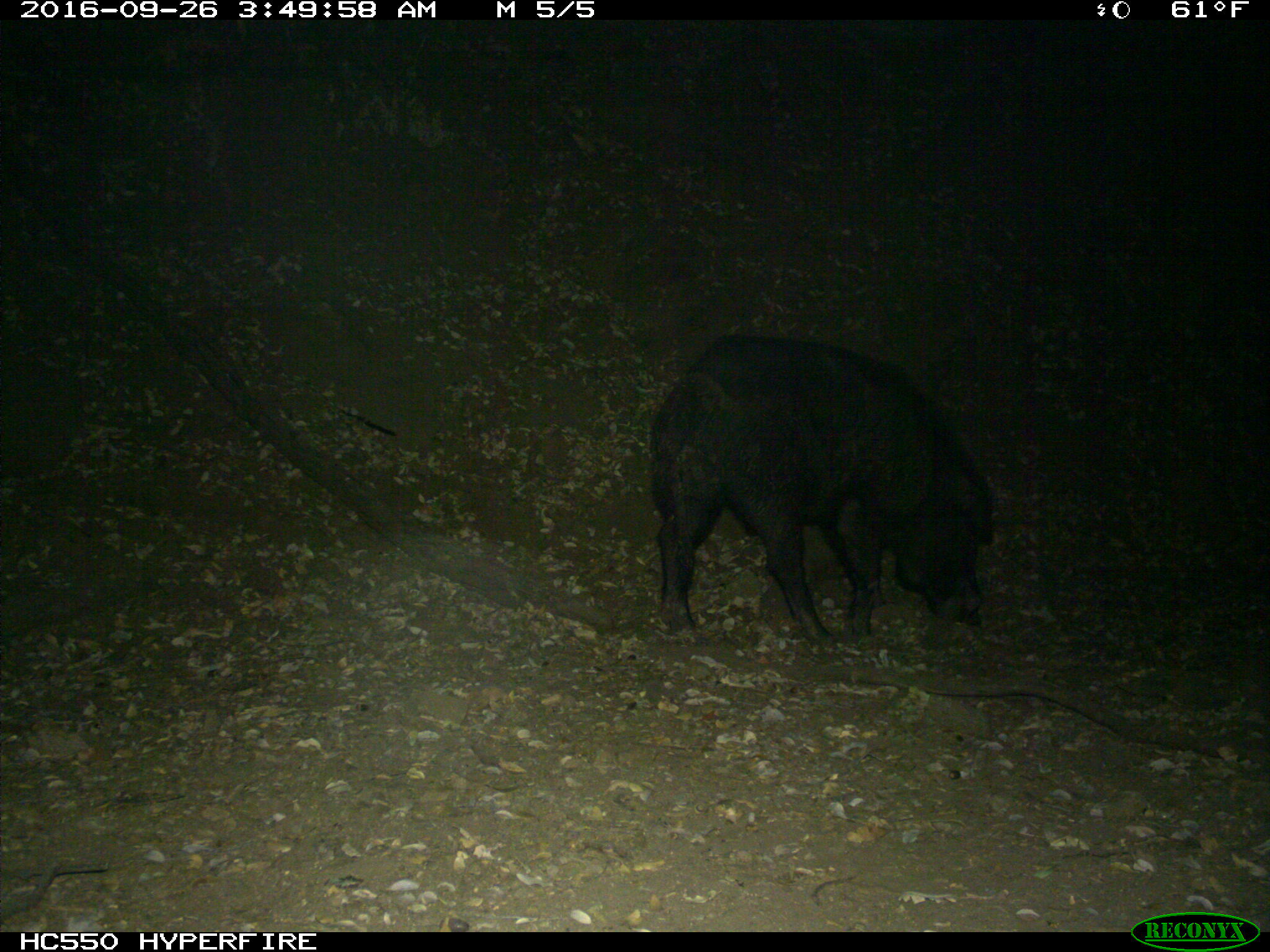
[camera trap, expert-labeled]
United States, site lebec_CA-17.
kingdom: Animalia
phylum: Chordata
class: Mammalia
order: Artiodactyla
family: Suidae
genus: Sus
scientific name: Sus scrofa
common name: wild boar